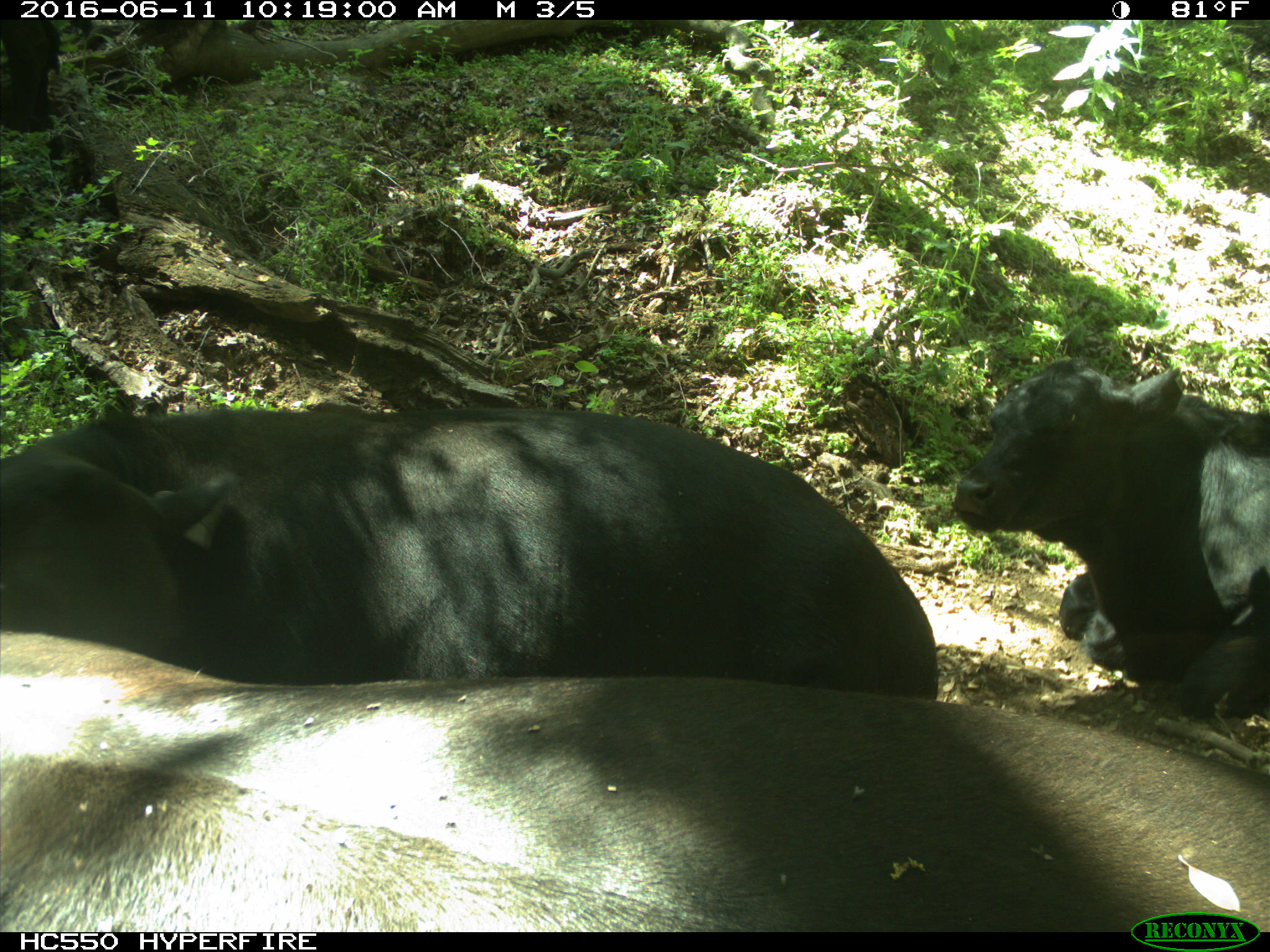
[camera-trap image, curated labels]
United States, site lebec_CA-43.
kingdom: Animalia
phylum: Chordata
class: Mammalia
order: Artiodactyla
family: Bovidae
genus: Bos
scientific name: Bos taurus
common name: domestic cow